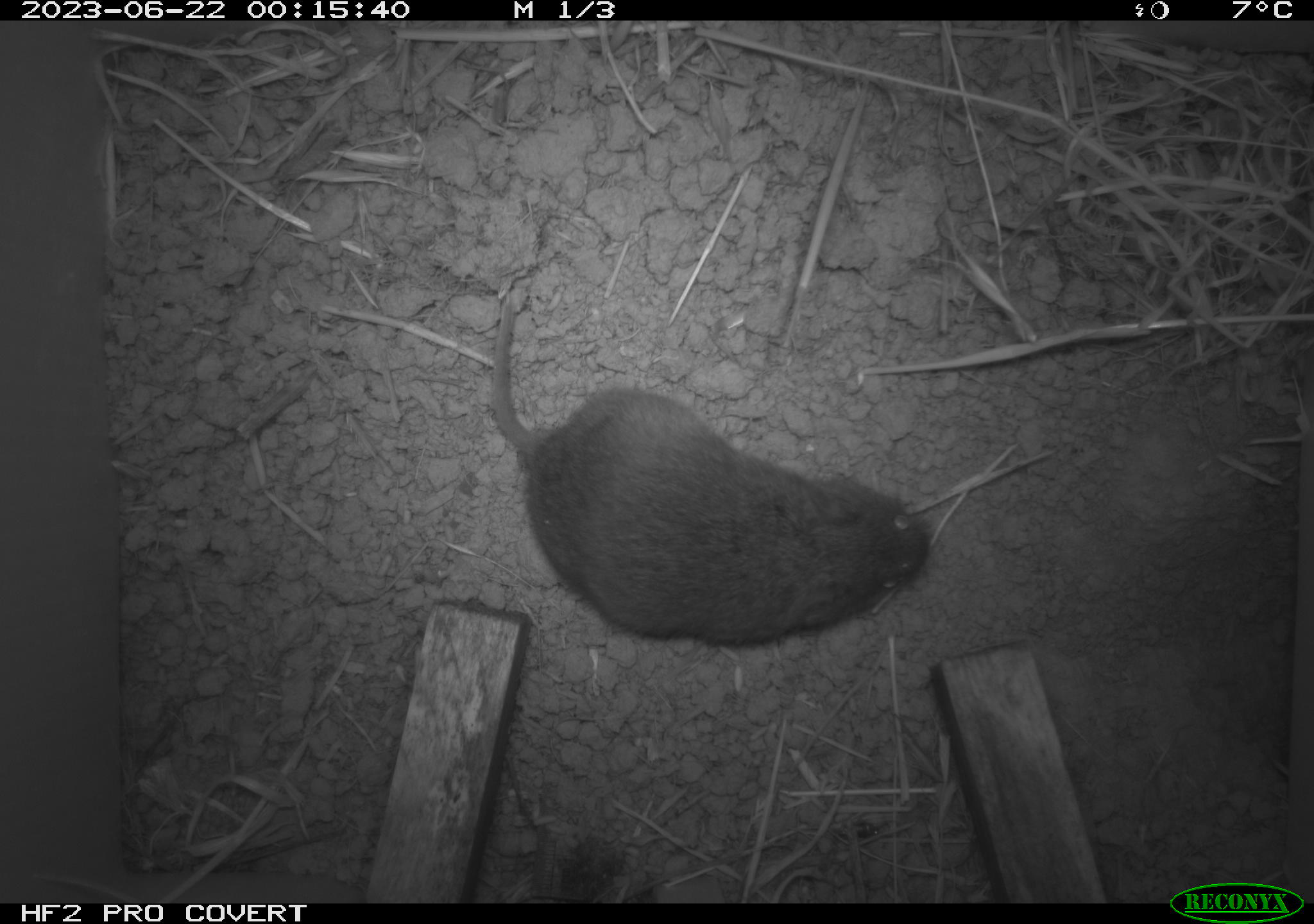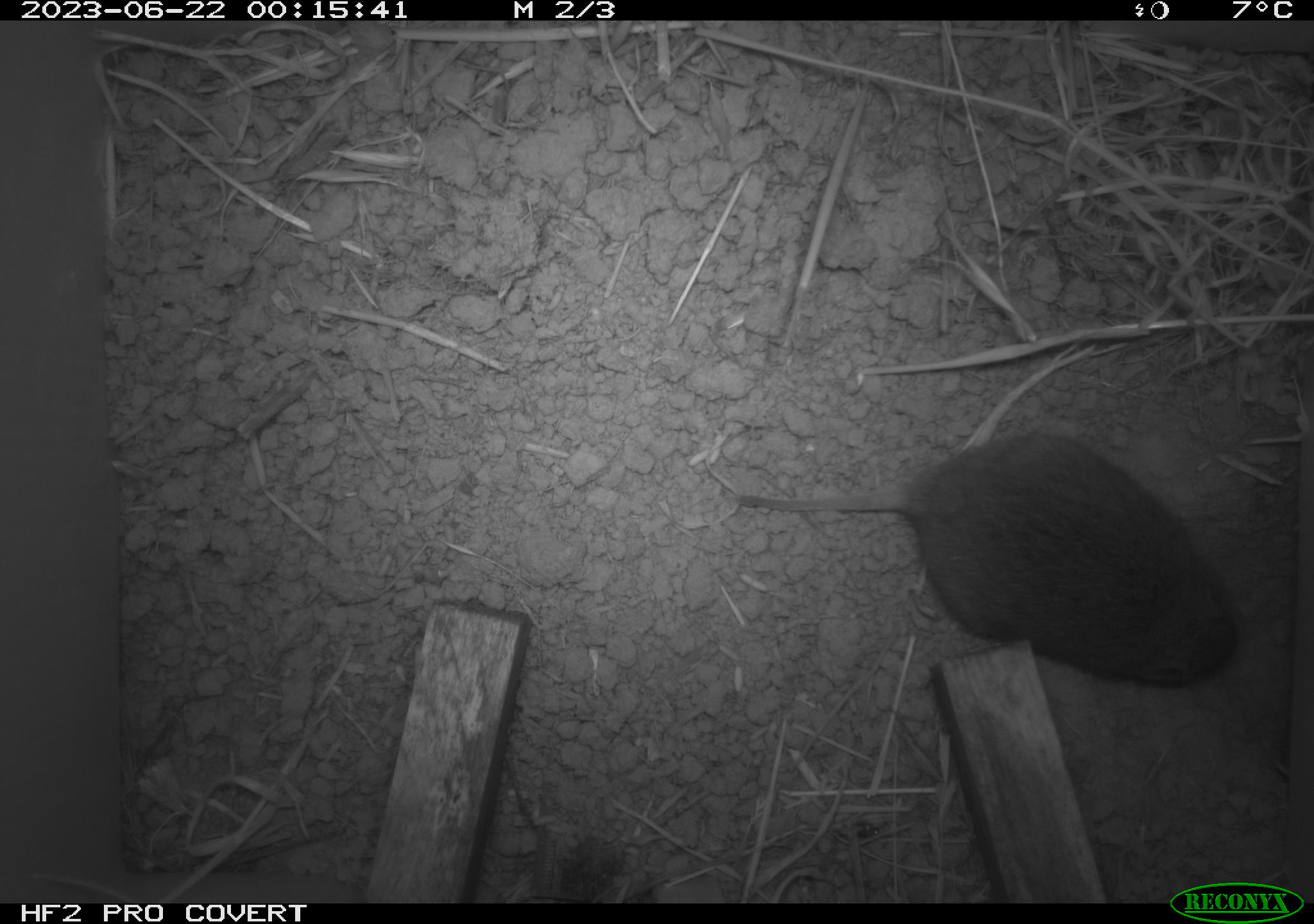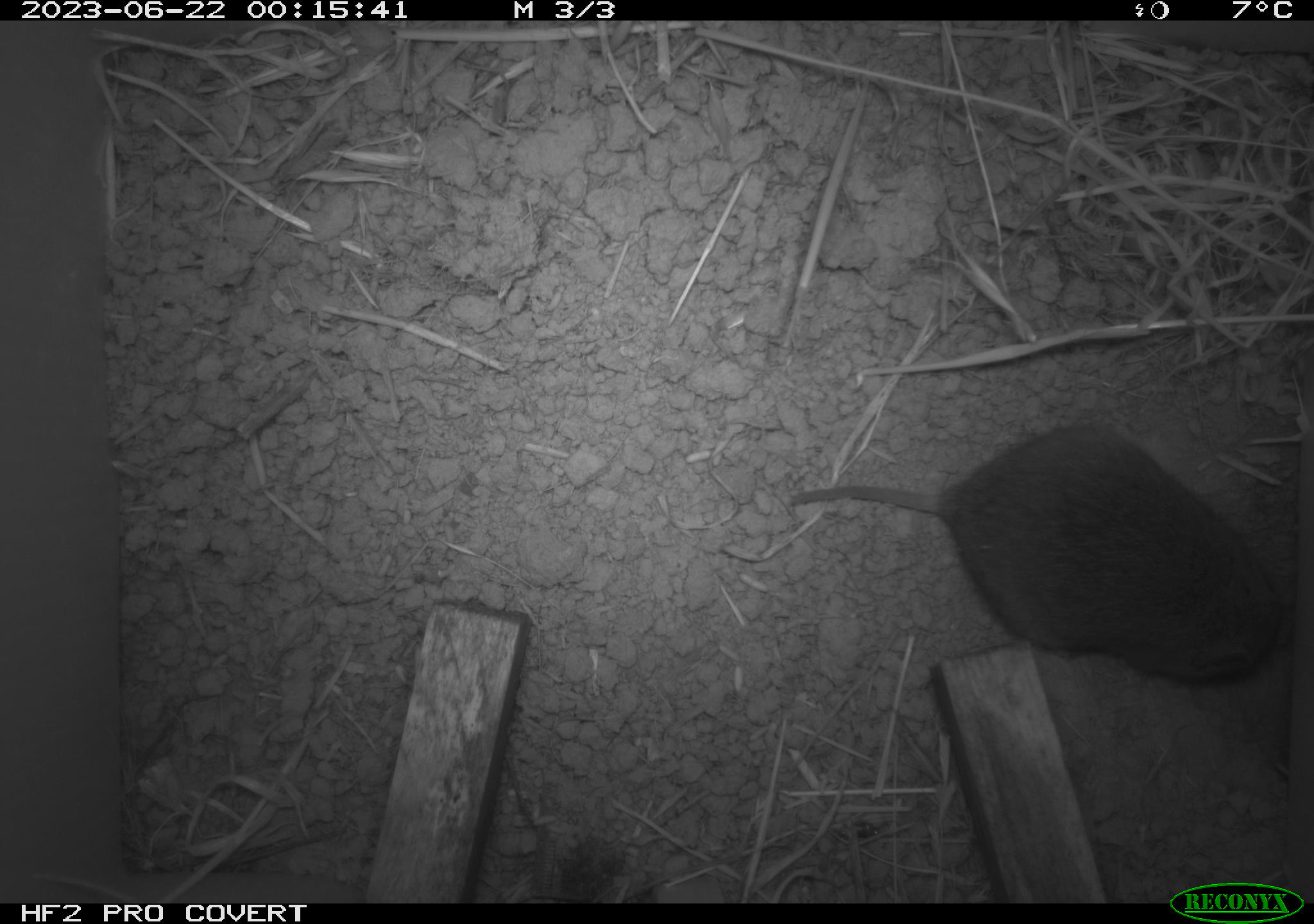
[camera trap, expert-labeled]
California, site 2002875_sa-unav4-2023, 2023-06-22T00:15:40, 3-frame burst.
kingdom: Animalia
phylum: Chordata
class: Mammalia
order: Rodentia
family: Cricetidae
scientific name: Arvicolinae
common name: voles, lemmings, and muskrats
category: arvicolinae subfamily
Arvicolinae subfamily (voles, lemmings, and muskrats) (Arvicolinae).